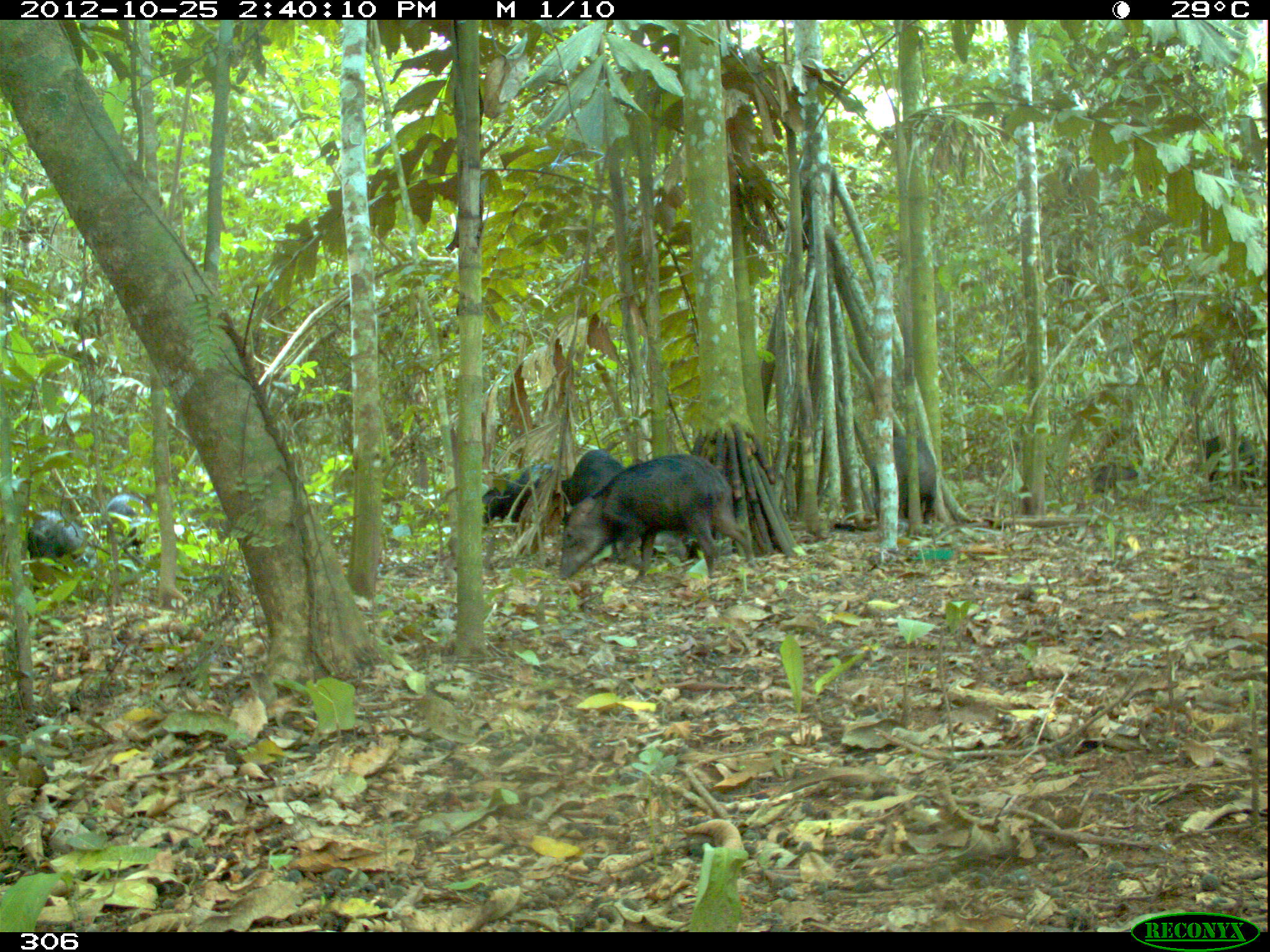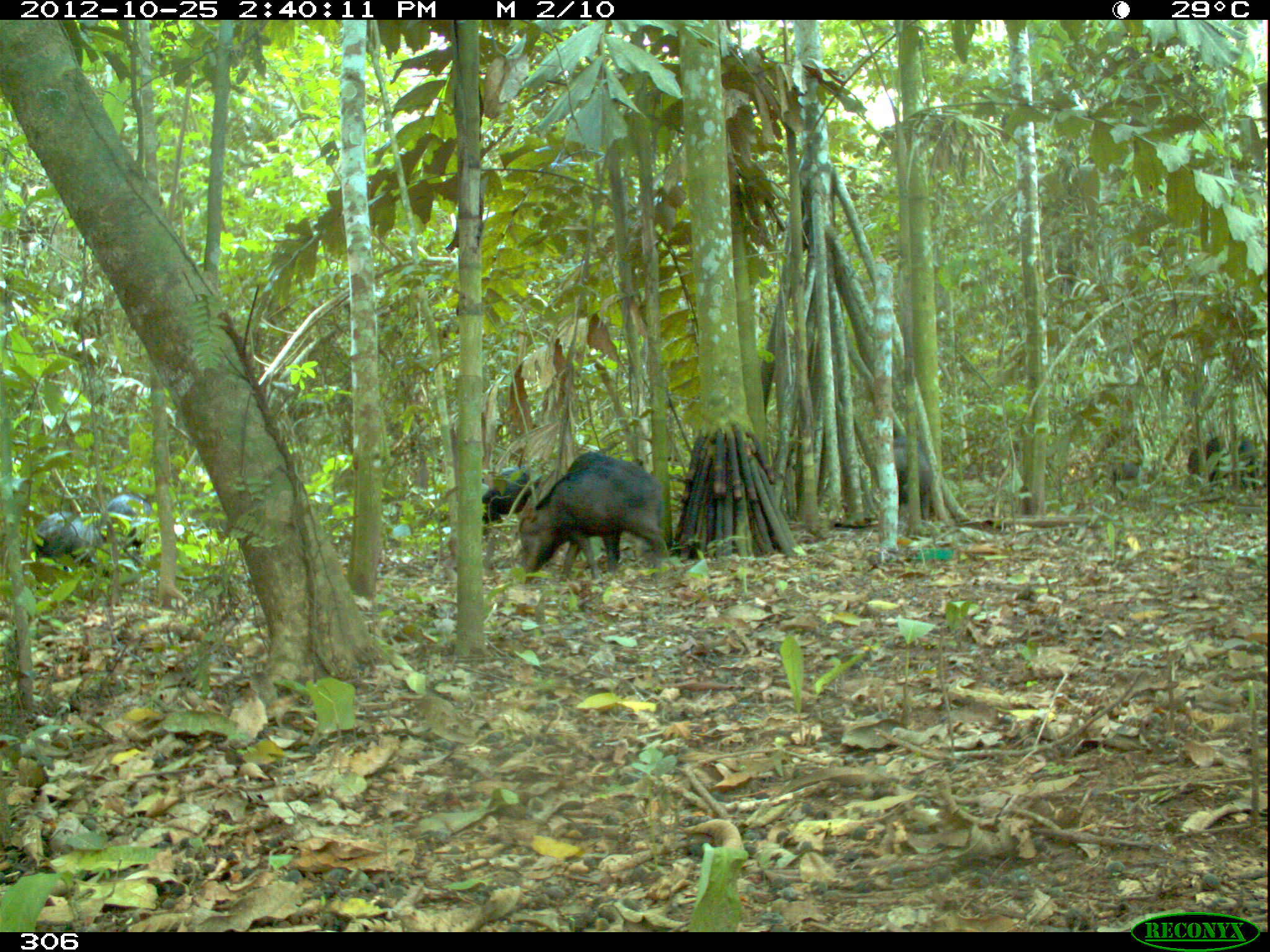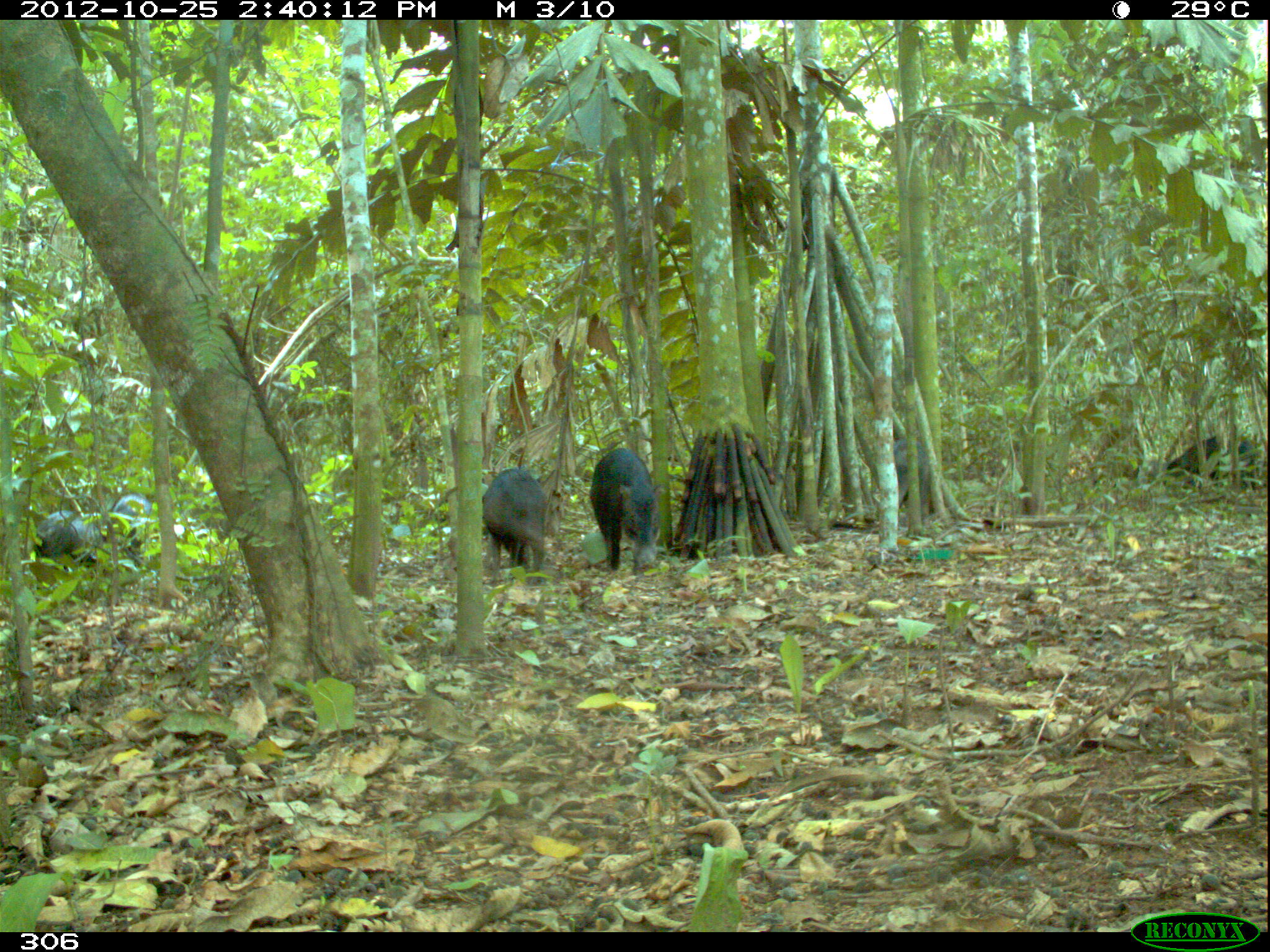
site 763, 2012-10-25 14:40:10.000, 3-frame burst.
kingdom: Animalia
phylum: Chordata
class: Mammalia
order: Artiodactyla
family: Tayassuidae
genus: Tayassu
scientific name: Tayassu pecari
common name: white-lipped peccary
Tayassu pecari (white-lipped peccary).